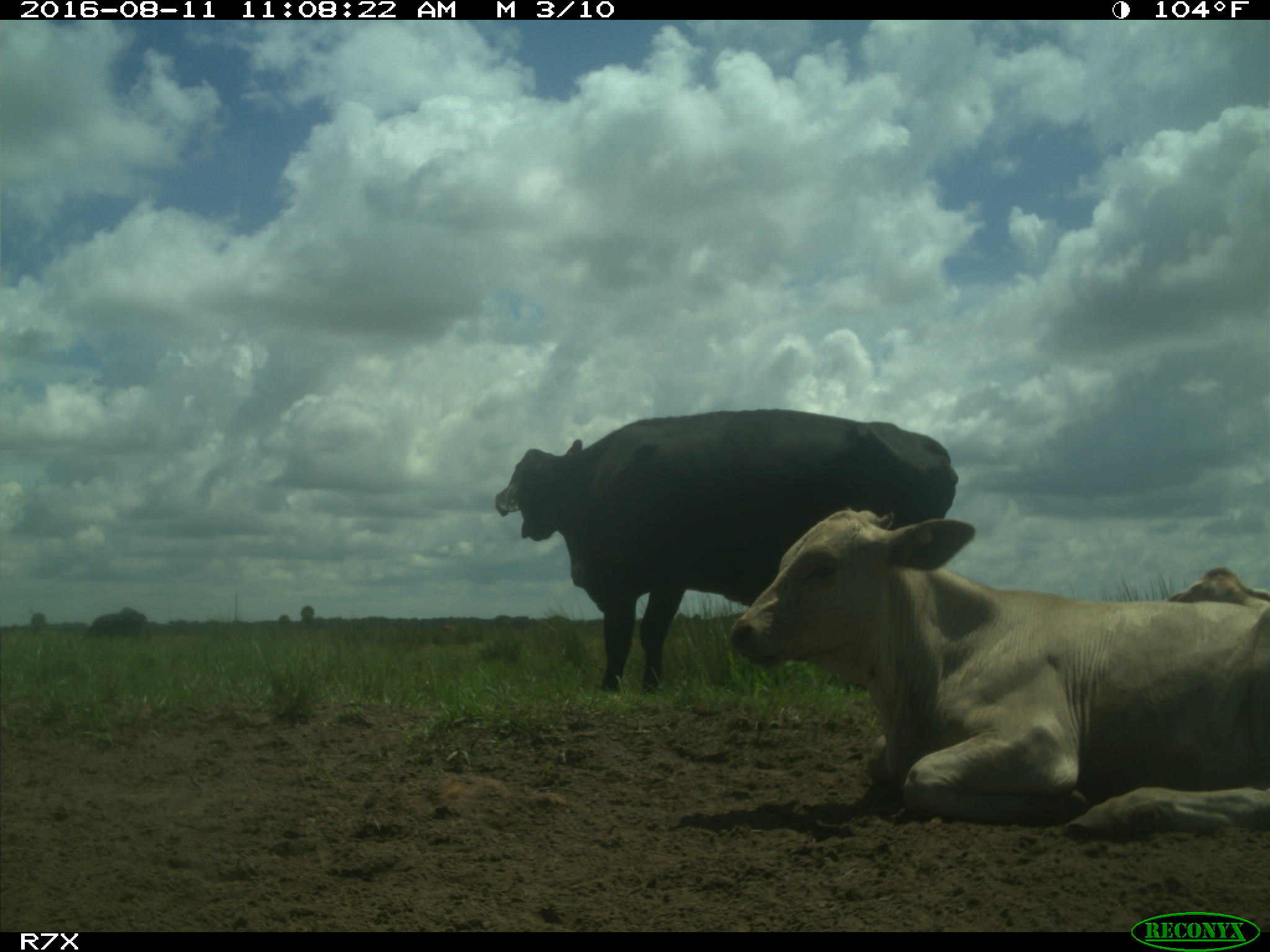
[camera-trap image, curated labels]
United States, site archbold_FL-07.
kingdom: Animalia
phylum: Chordata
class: Mammalia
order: Artiodactyla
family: Bovidae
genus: Bos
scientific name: Bos taurus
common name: domestic cow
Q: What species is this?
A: Bos taurus (domestic cow).